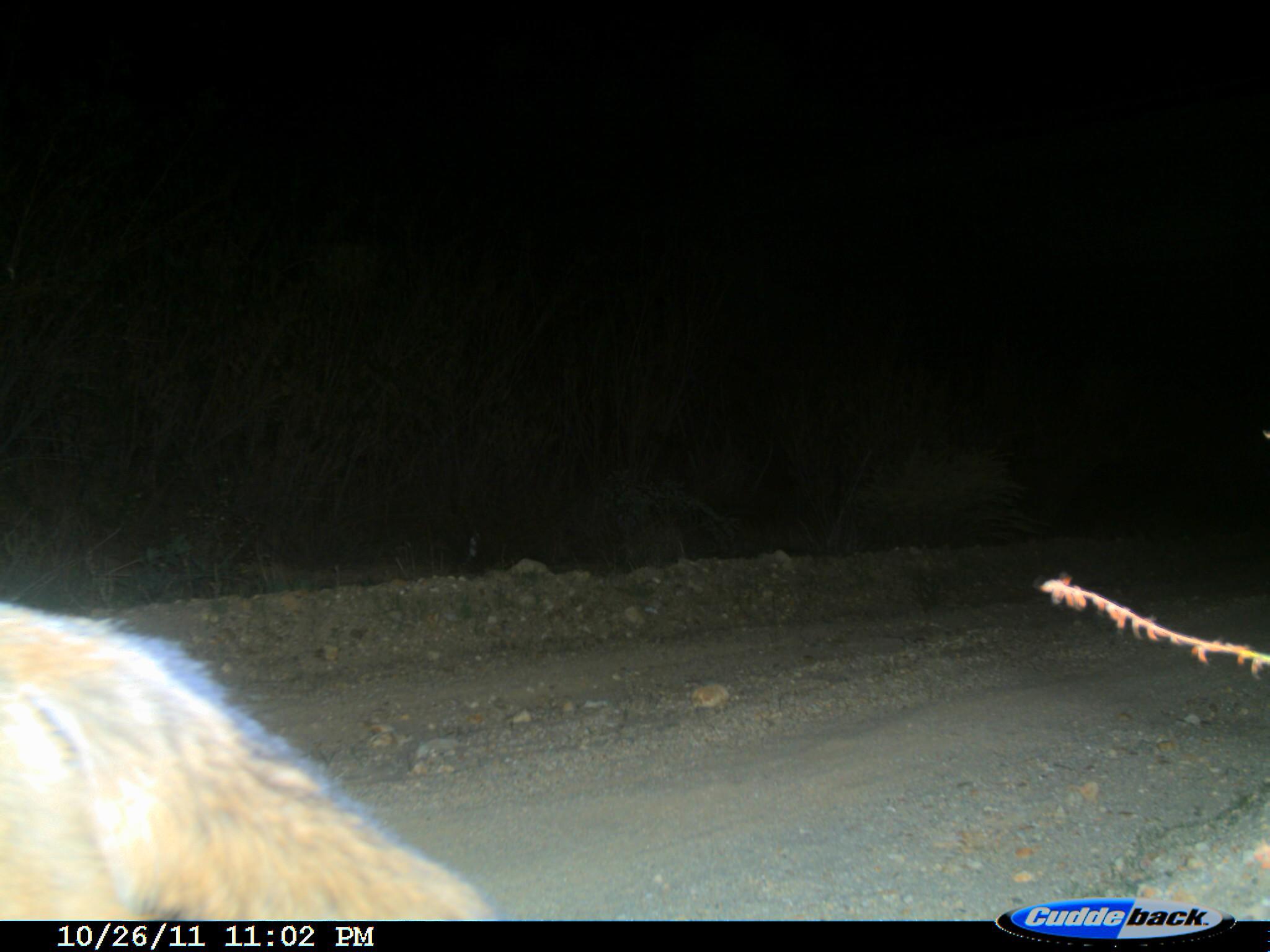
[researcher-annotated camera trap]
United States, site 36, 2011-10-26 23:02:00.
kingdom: Animalia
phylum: Chordata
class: Mammalia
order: Carnivora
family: Canidae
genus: Canis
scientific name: Canis latrans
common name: coyote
Coyote (Canis latrans).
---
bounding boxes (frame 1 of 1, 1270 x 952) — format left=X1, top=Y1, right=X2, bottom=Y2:
coyote: left=0, top=607, right=492, bottom=920